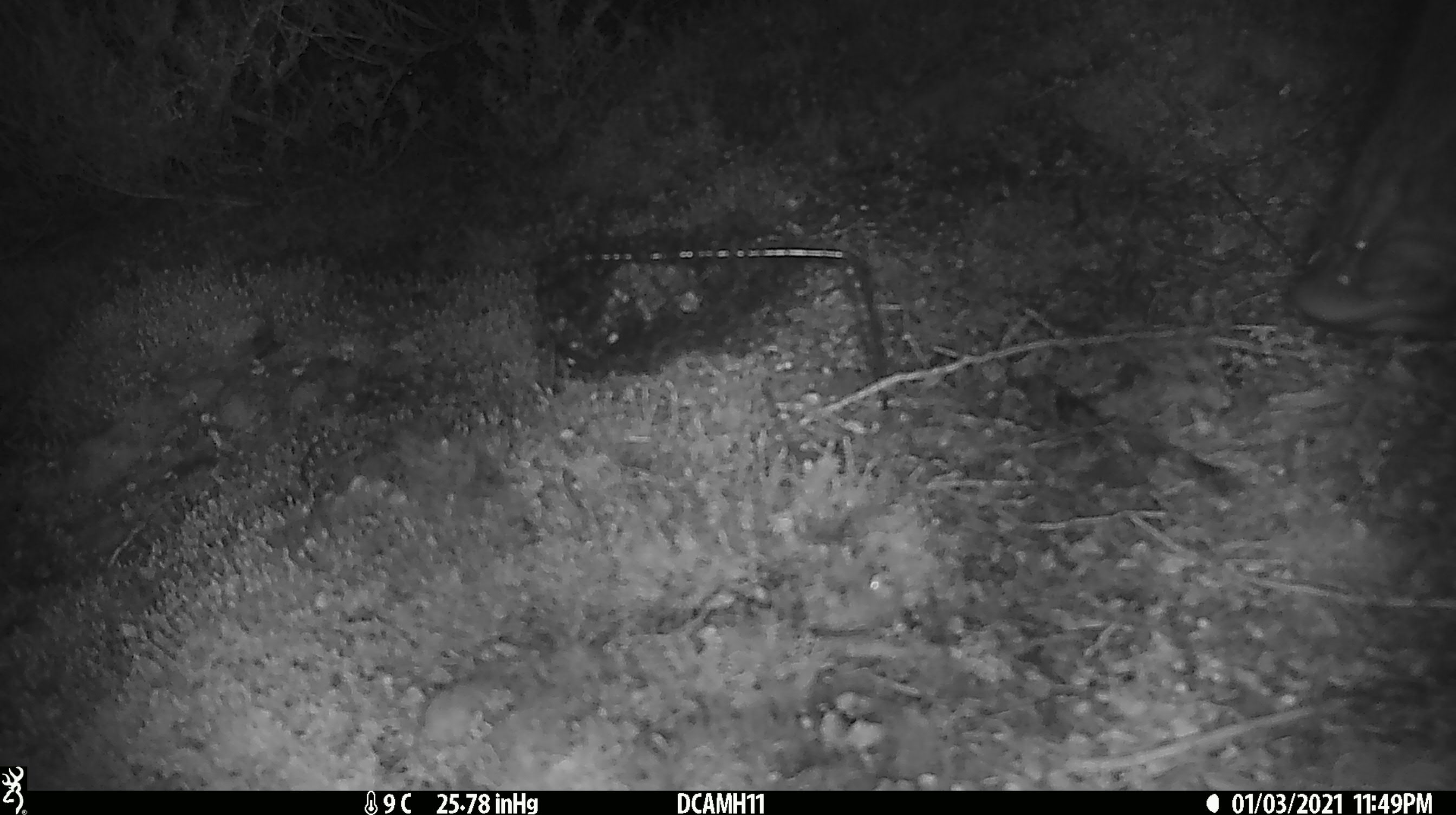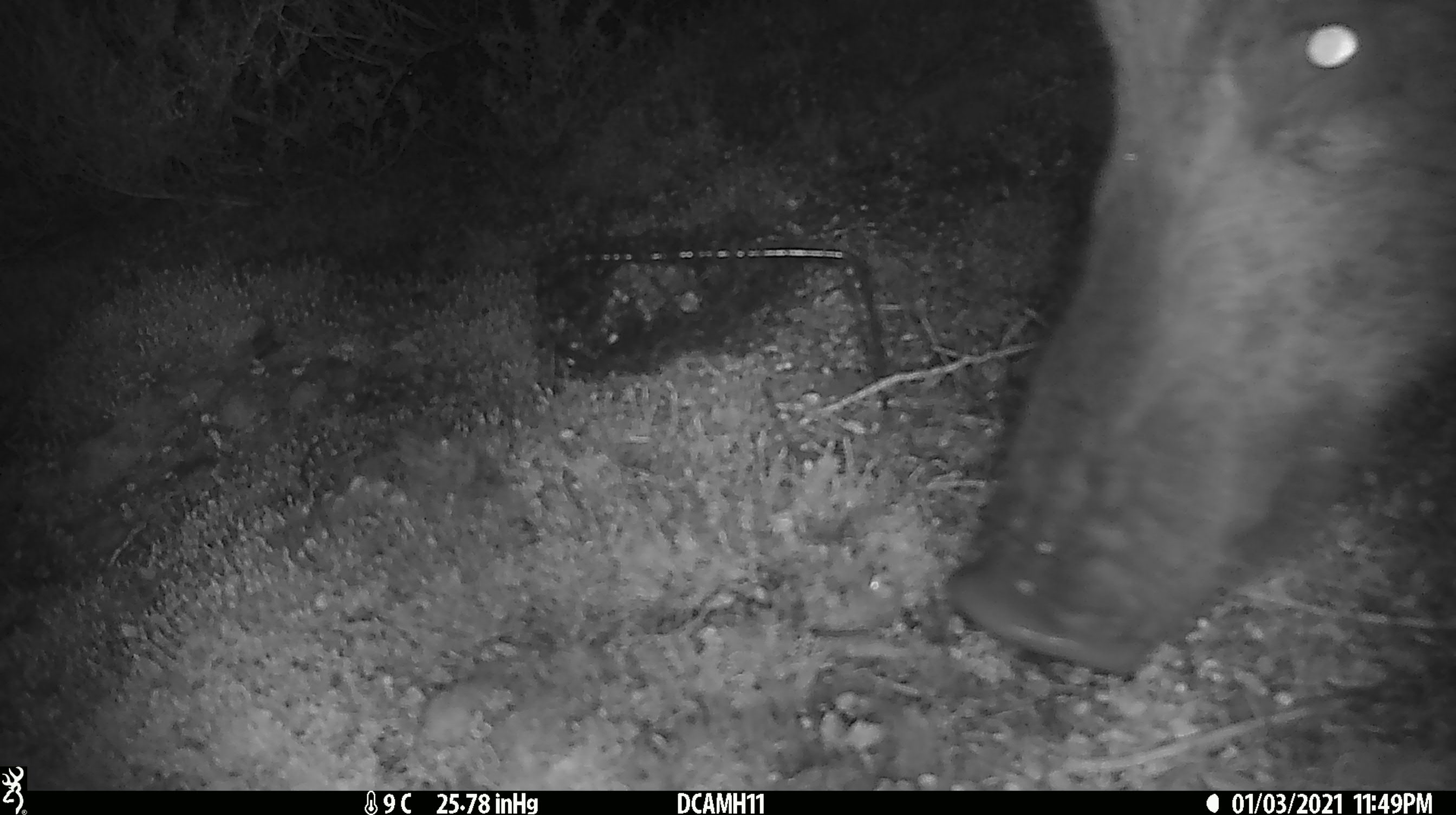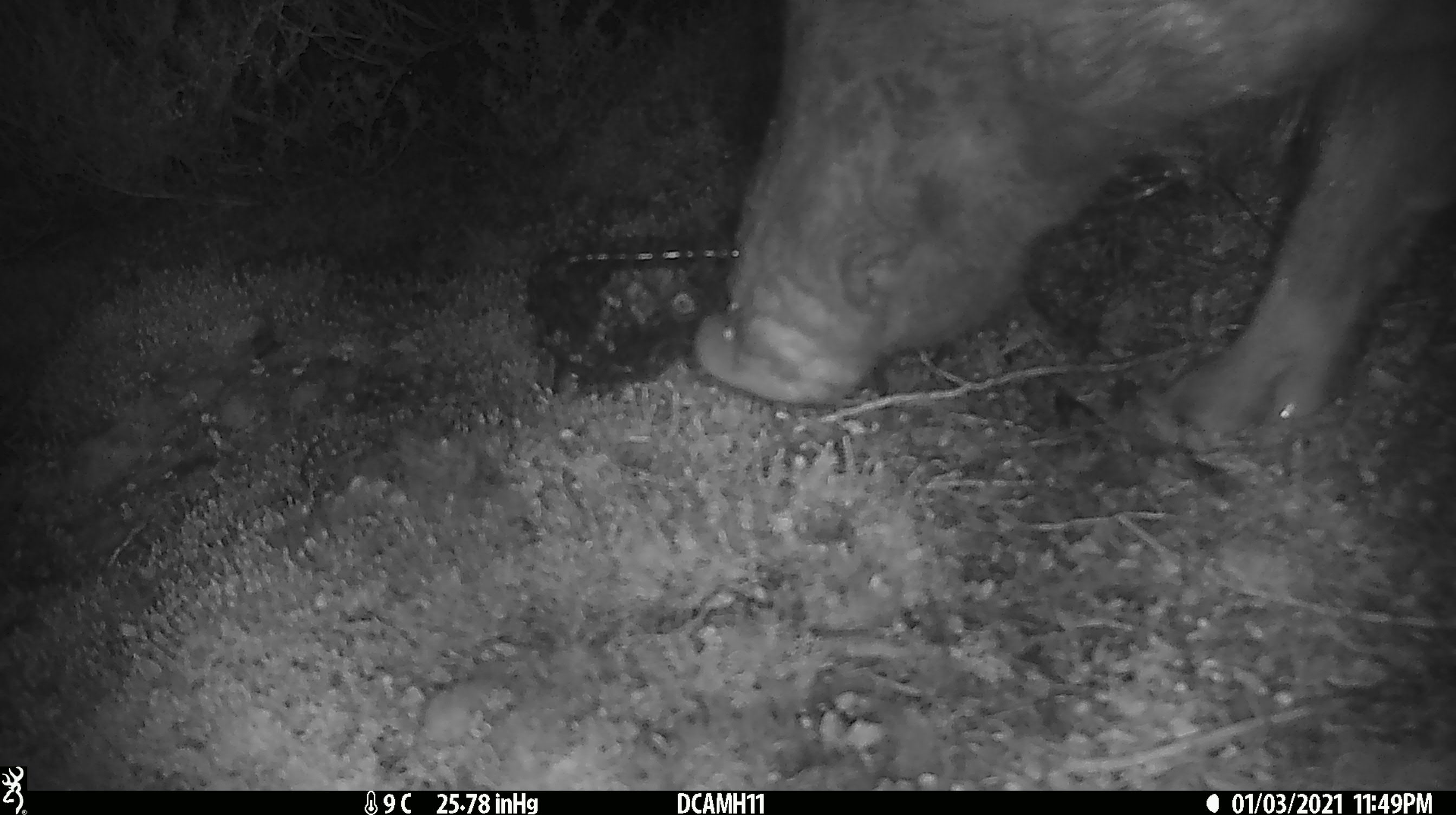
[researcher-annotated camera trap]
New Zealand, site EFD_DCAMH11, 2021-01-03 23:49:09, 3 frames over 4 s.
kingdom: Animalia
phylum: Chordata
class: Mammalia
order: Artiodactyla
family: Suidae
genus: Sus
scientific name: Sus scrofa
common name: pig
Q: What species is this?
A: Pig (Sus scrofa).